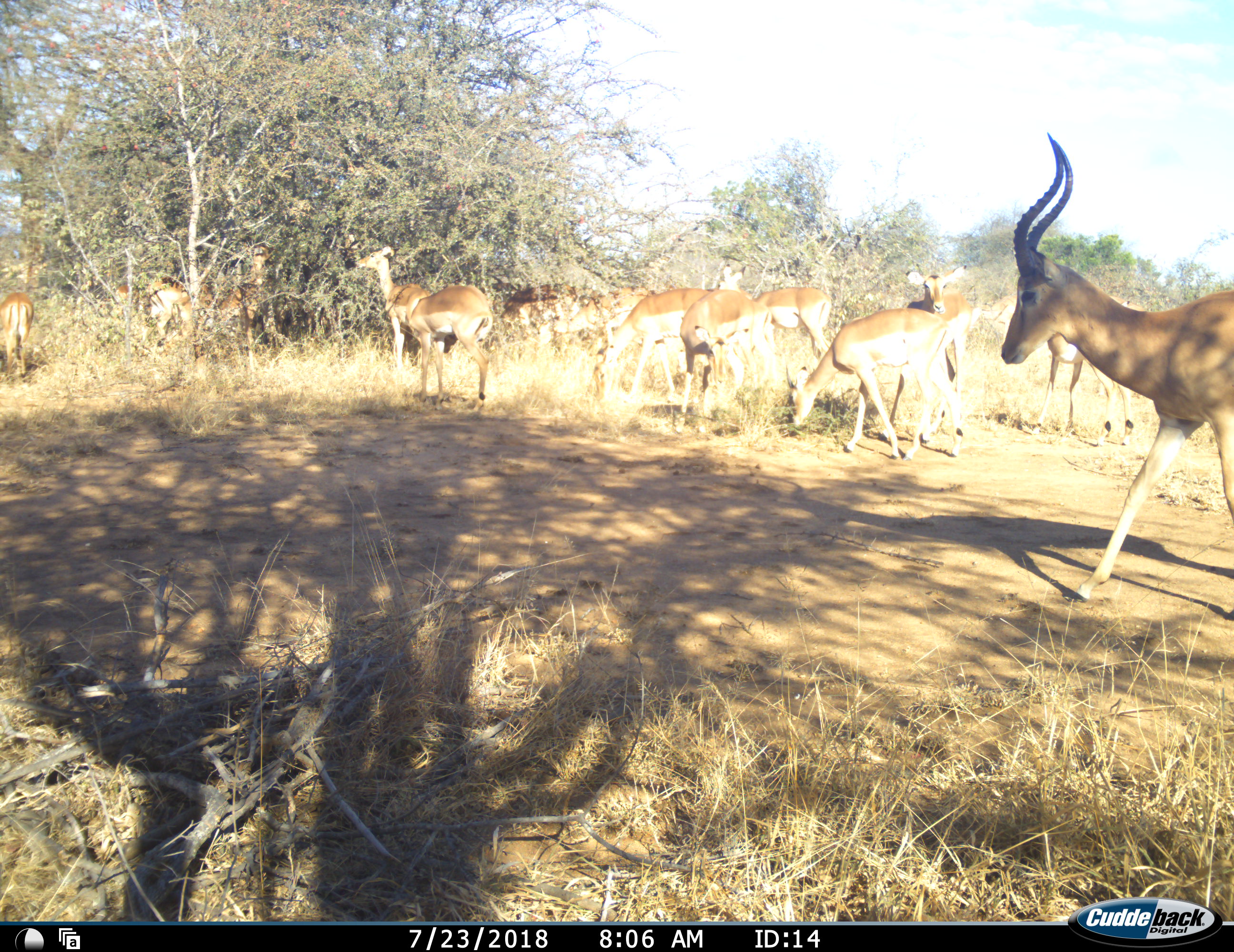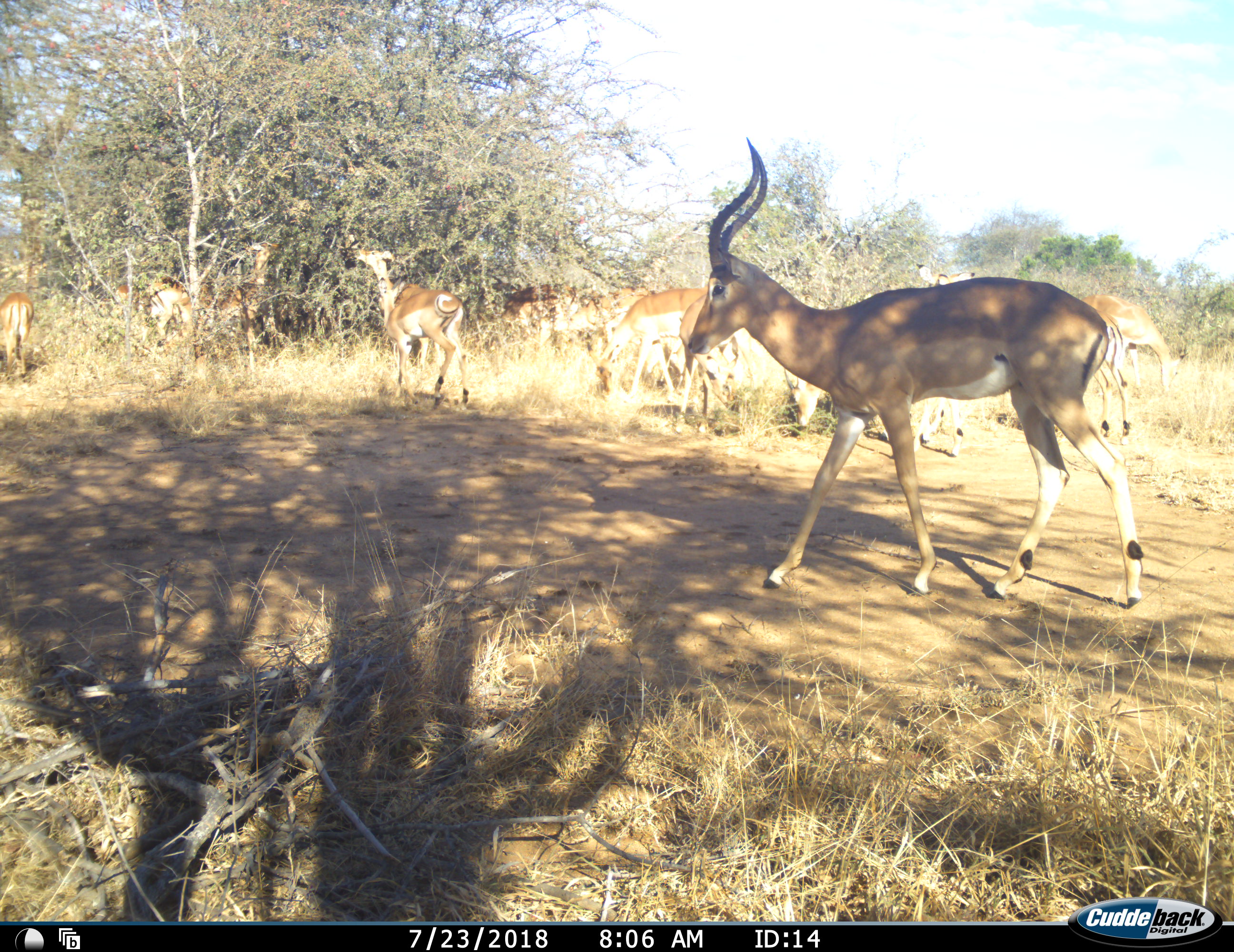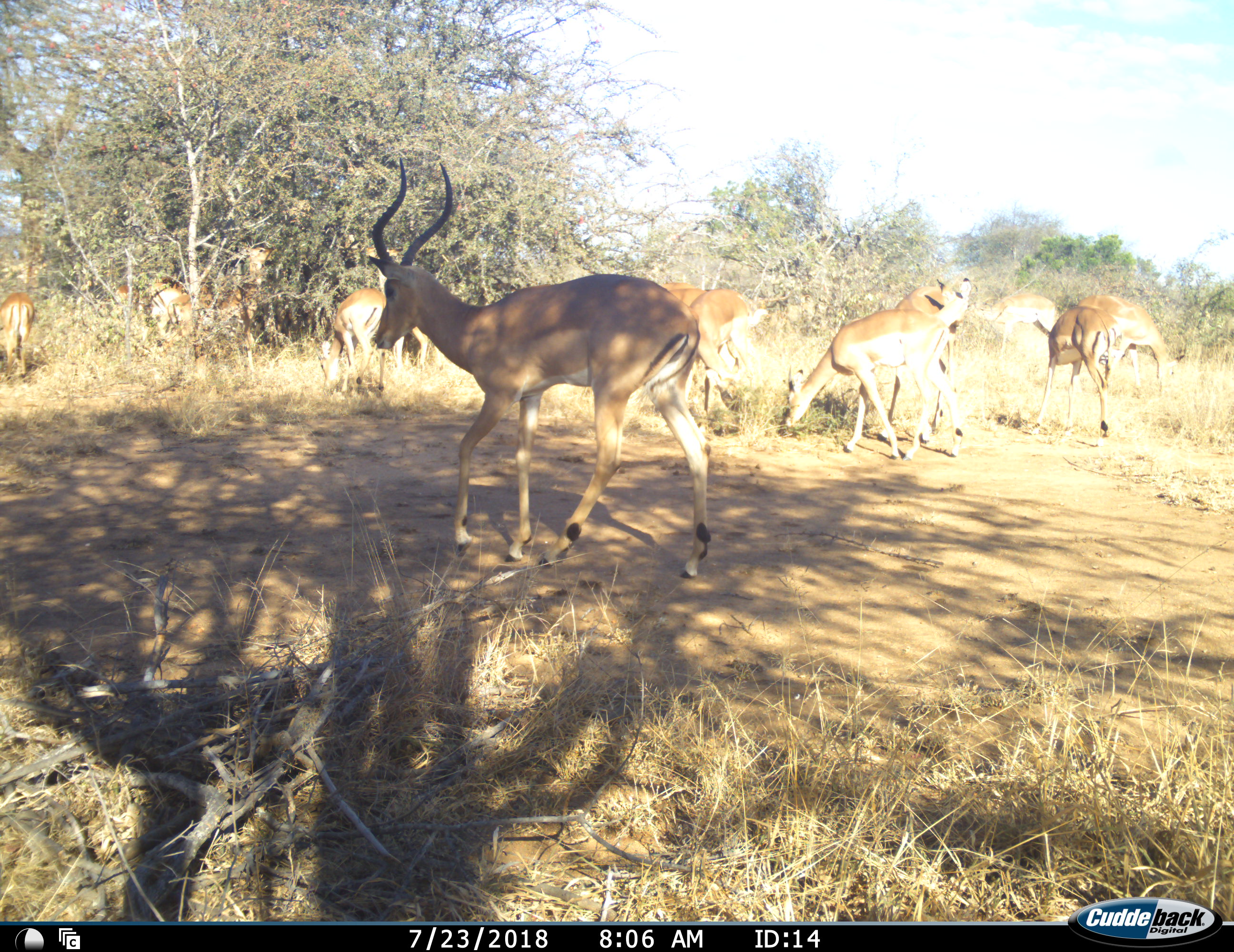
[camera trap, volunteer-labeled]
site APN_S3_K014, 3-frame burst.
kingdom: Animalia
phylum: Chordata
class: Mammalia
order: Artiodactyla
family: Bovidae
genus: Aepyceros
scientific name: Aepyceros melampus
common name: impala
Impala (Aepyceros melampus), count 11-50. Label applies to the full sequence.